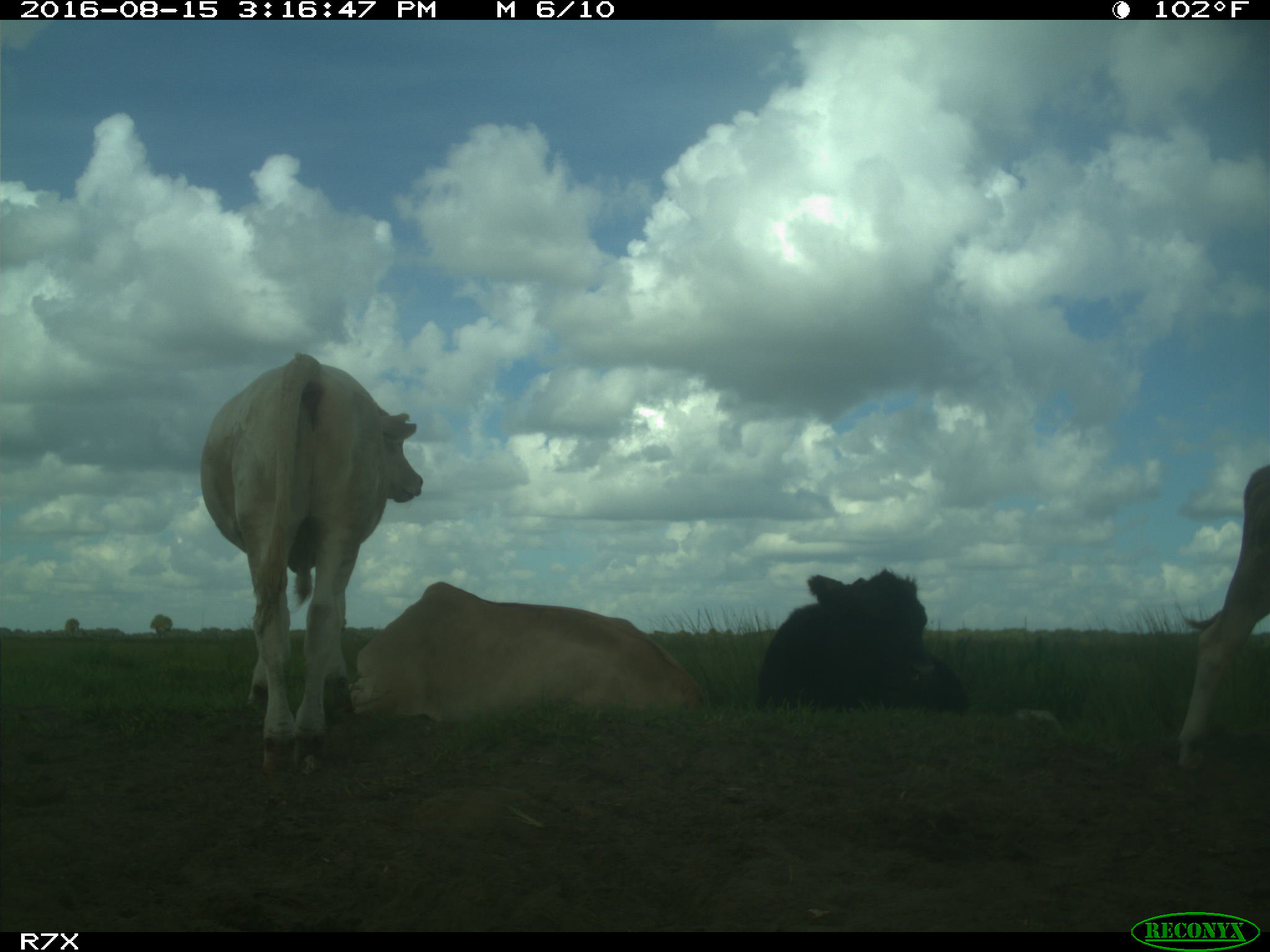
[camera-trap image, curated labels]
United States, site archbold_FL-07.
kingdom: Animalia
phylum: Chordata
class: Mammalia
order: Artiodactyla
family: Bovidae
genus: Bos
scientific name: Bos taurus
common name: domestic cow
Bos taurus (domestic cow).